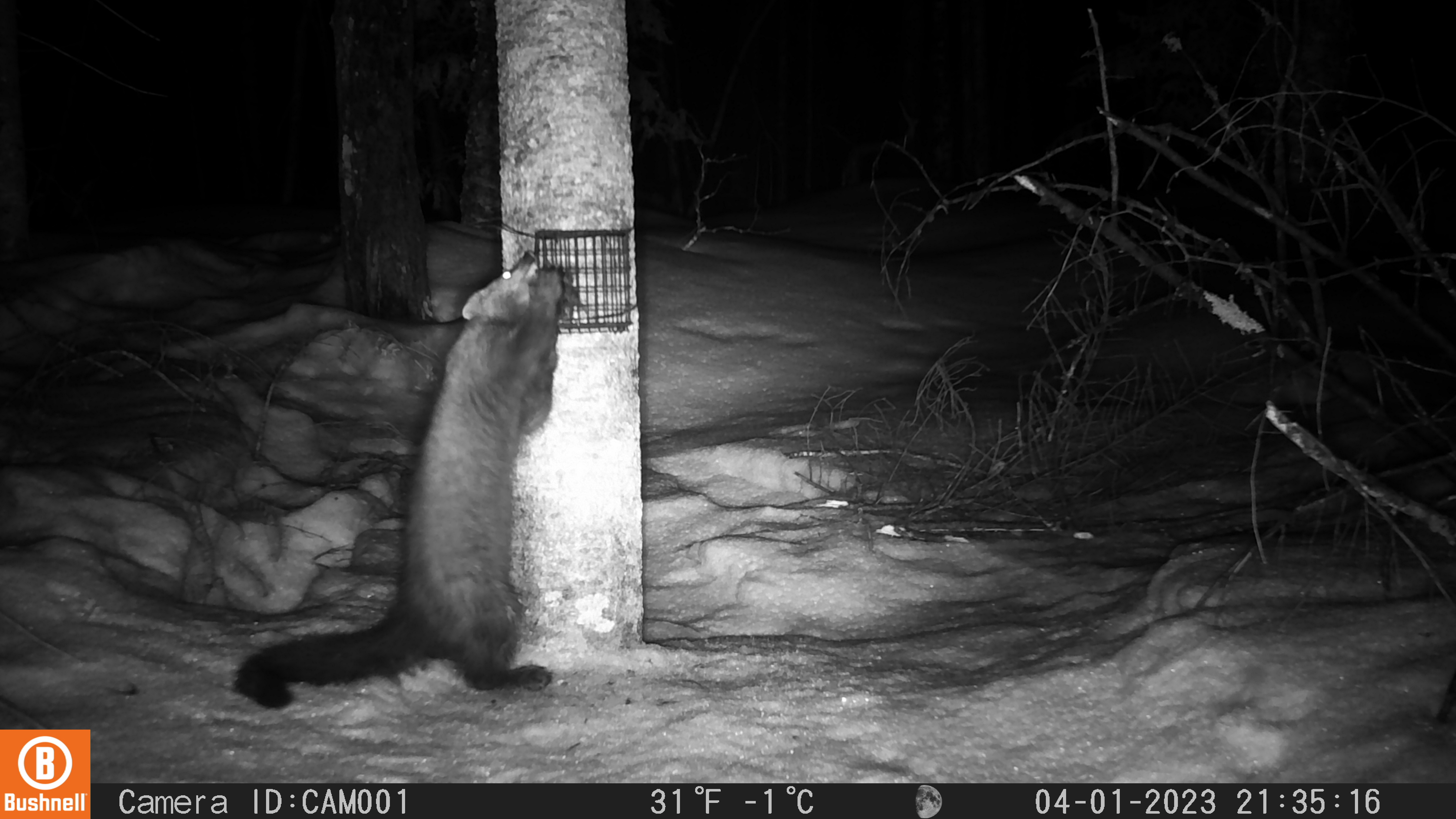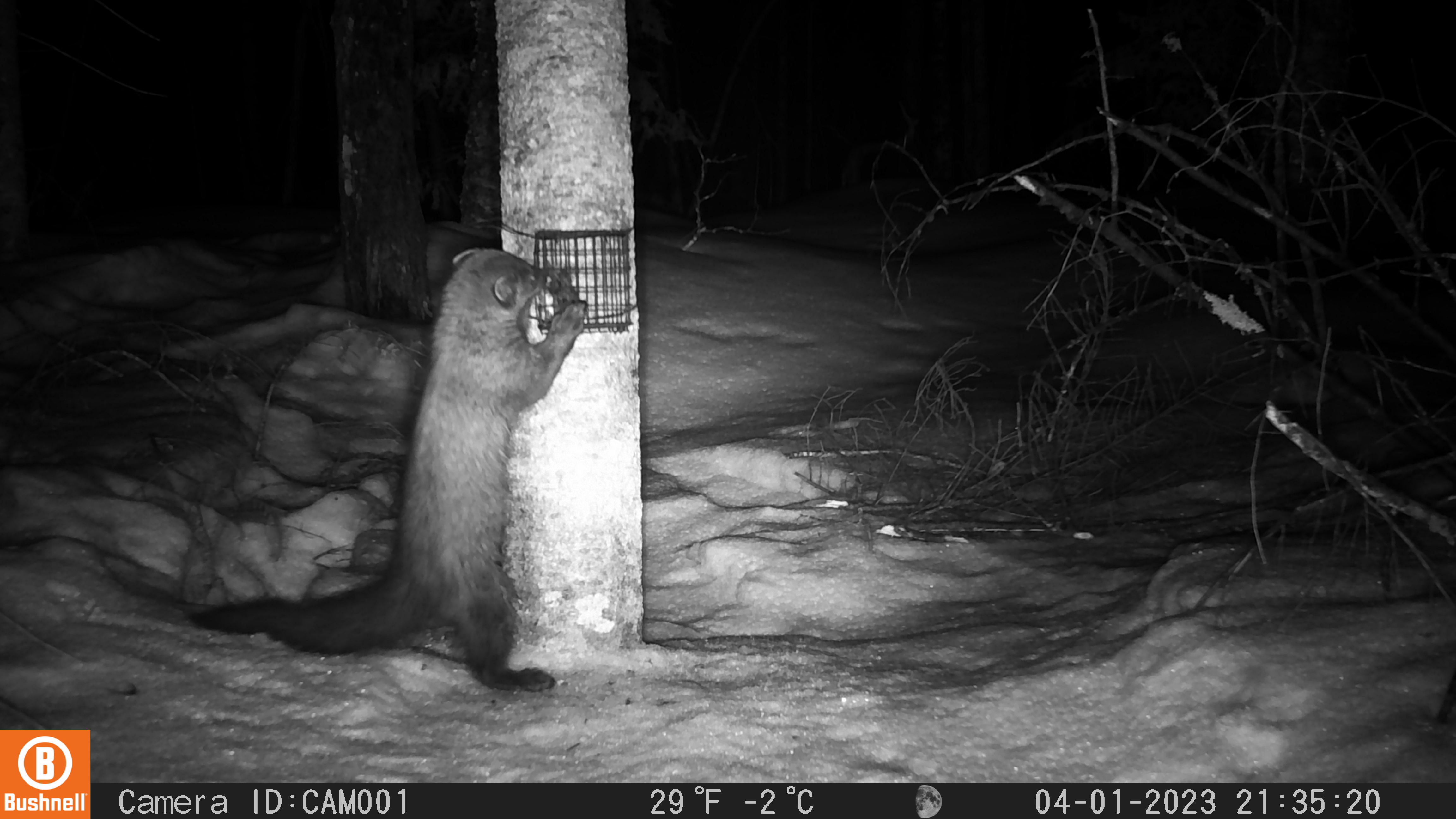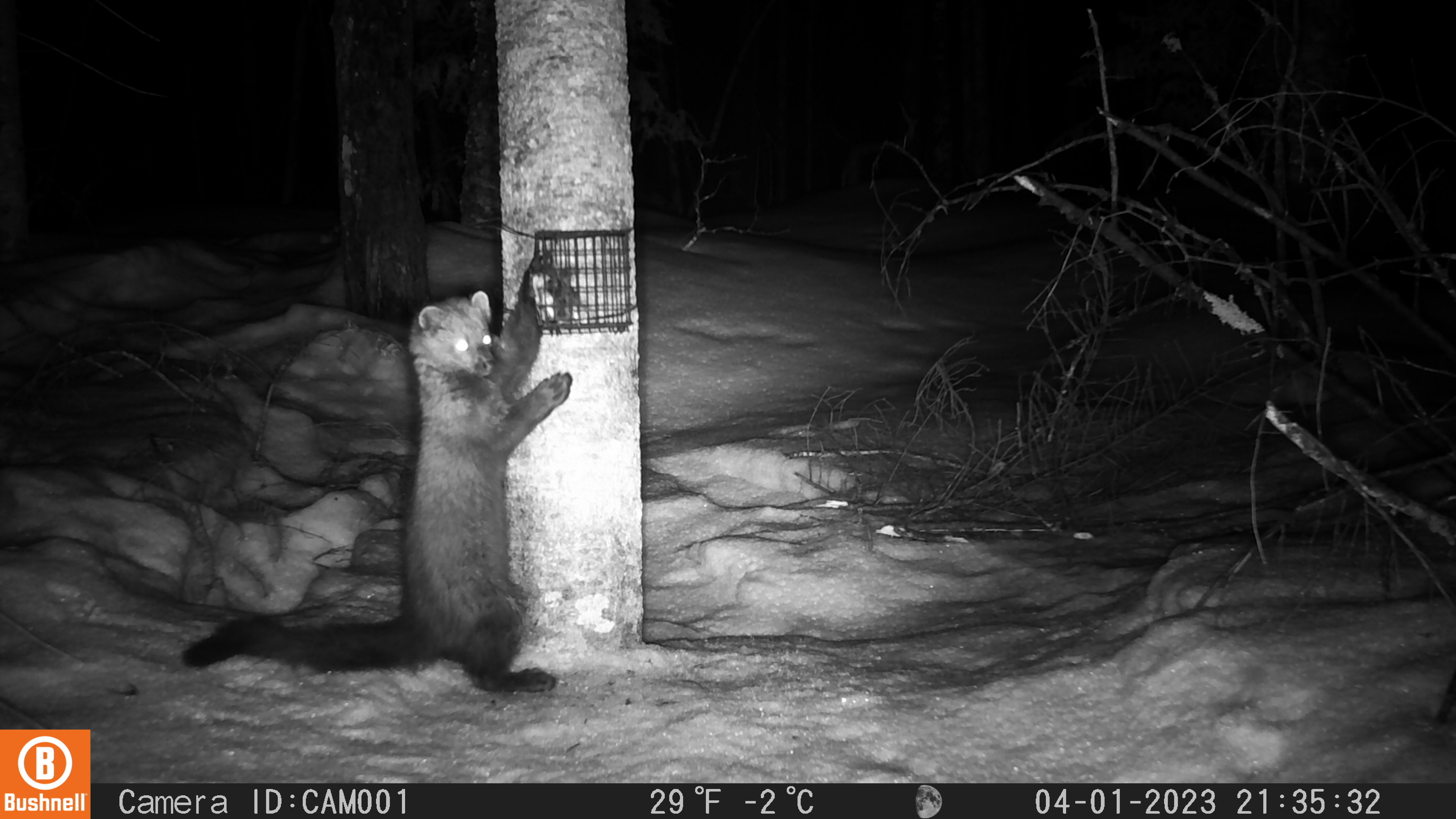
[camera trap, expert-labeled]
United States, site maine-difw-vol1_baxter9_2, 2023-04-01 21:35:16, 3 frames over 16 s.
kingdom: Animalia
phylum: Chordata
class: Mammalia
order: Carnivora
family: Mustelidae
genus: Pekania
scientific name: Pekania pennanti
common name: fisher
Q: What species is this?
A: Fisher (Pekania pennanti).